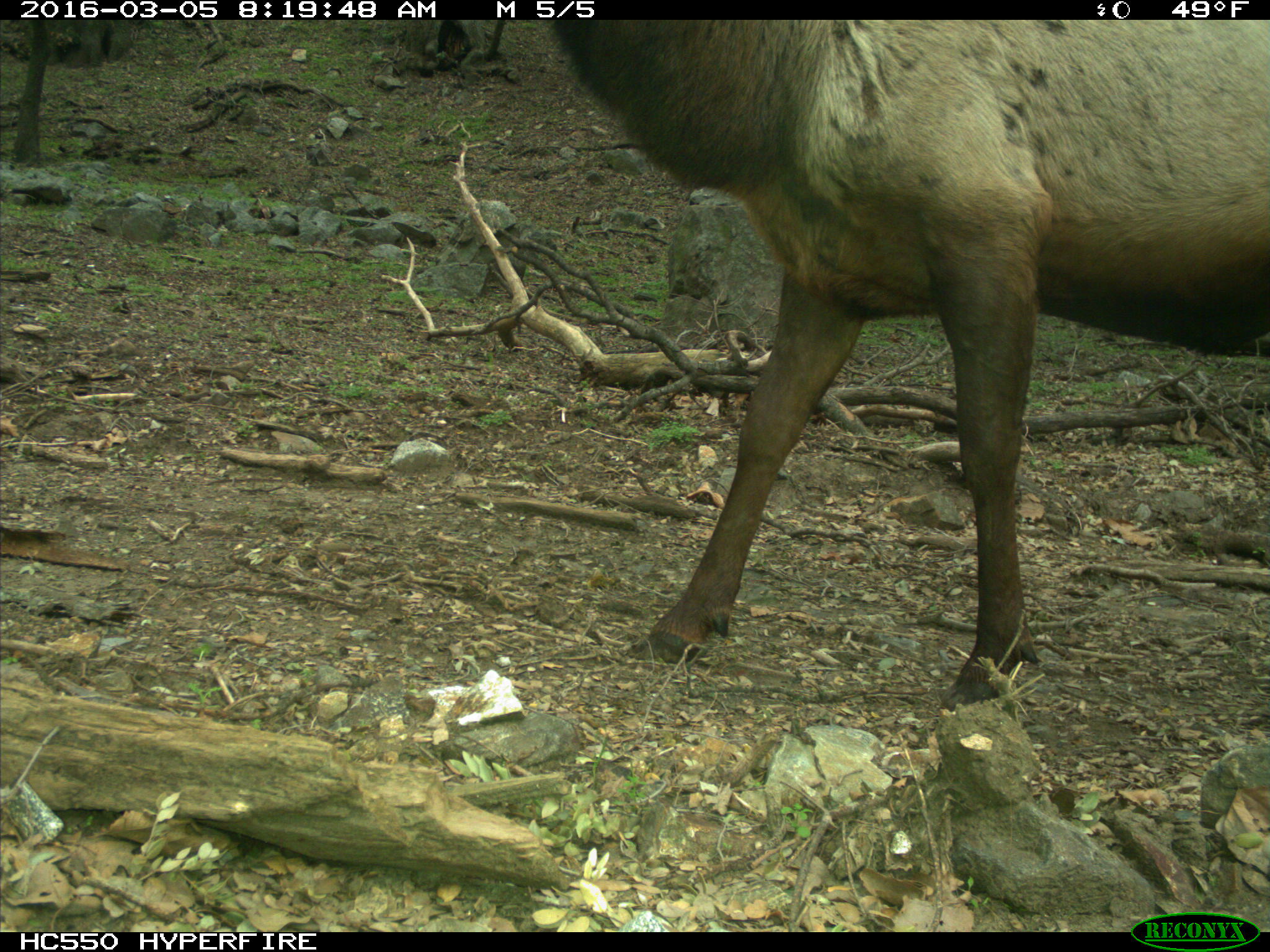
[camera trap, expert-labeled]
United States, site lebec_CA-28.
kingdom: Animalia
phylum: Chordata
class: Mammalia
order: Artiodactyla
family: Cervidae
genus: Cervus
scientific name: Cervus canadensis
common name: elk